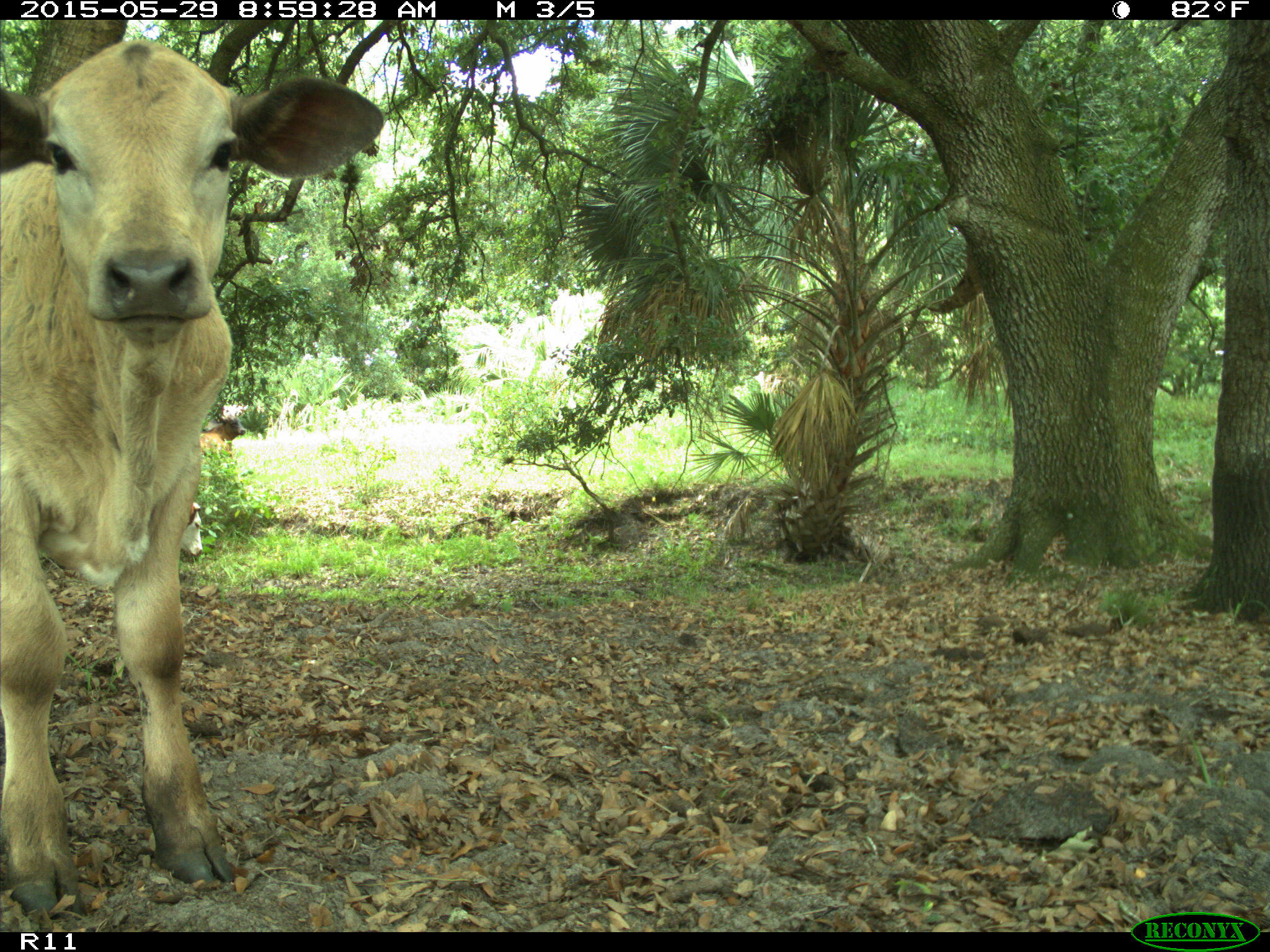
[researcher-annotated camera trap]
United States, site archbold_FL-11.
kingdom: Animalia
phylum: Chordata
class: Mammalia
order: Artiodactyla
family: Bovidae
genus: Bos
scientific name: Bos taurus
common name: domestic cow